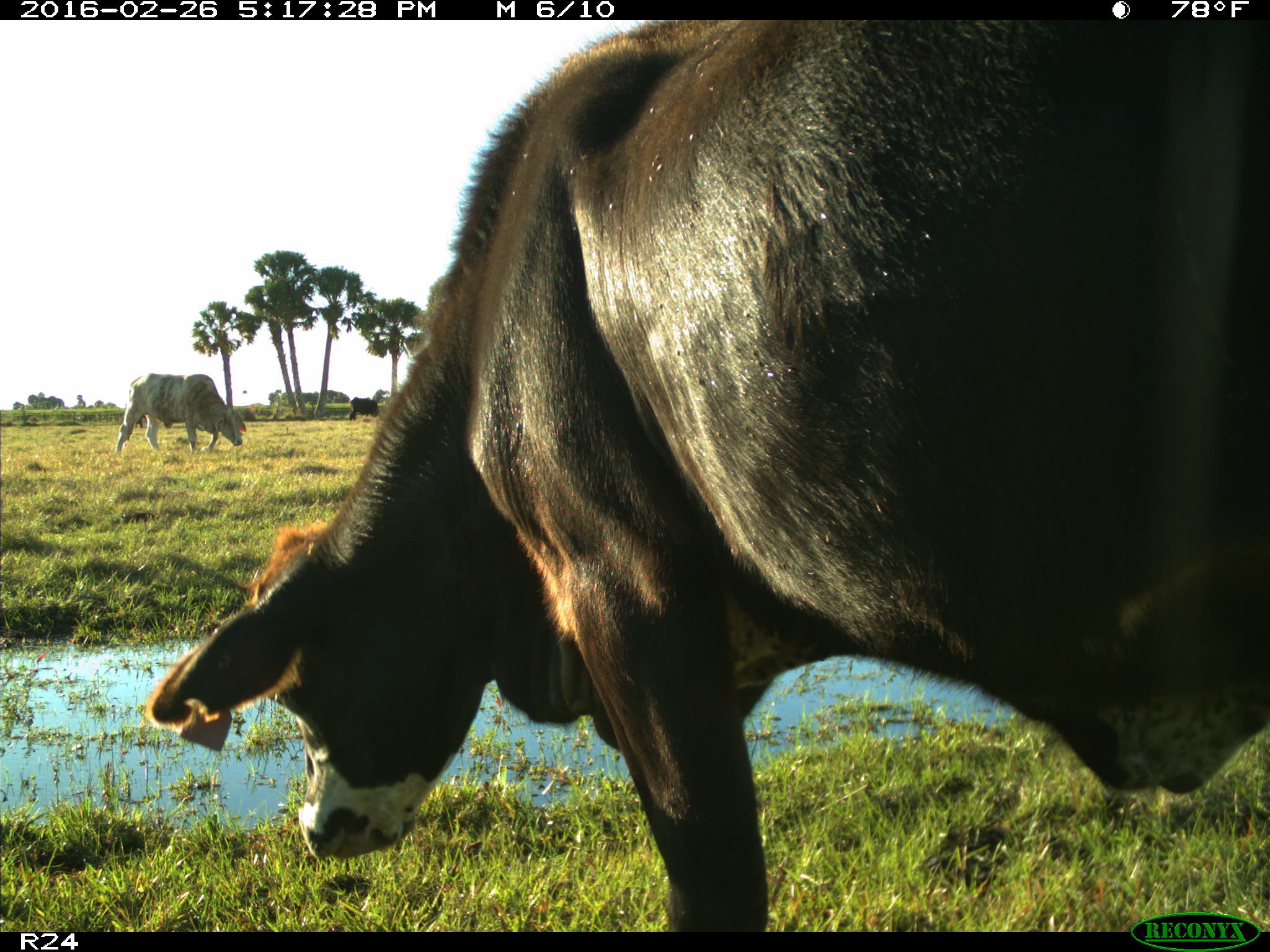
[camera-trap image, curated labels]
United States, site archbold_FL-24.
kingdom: Animalia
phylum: Chordata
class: Mammalia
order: Artiodactyla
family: Bovidae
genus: Bos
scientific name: Bos taurus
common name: domestic cow